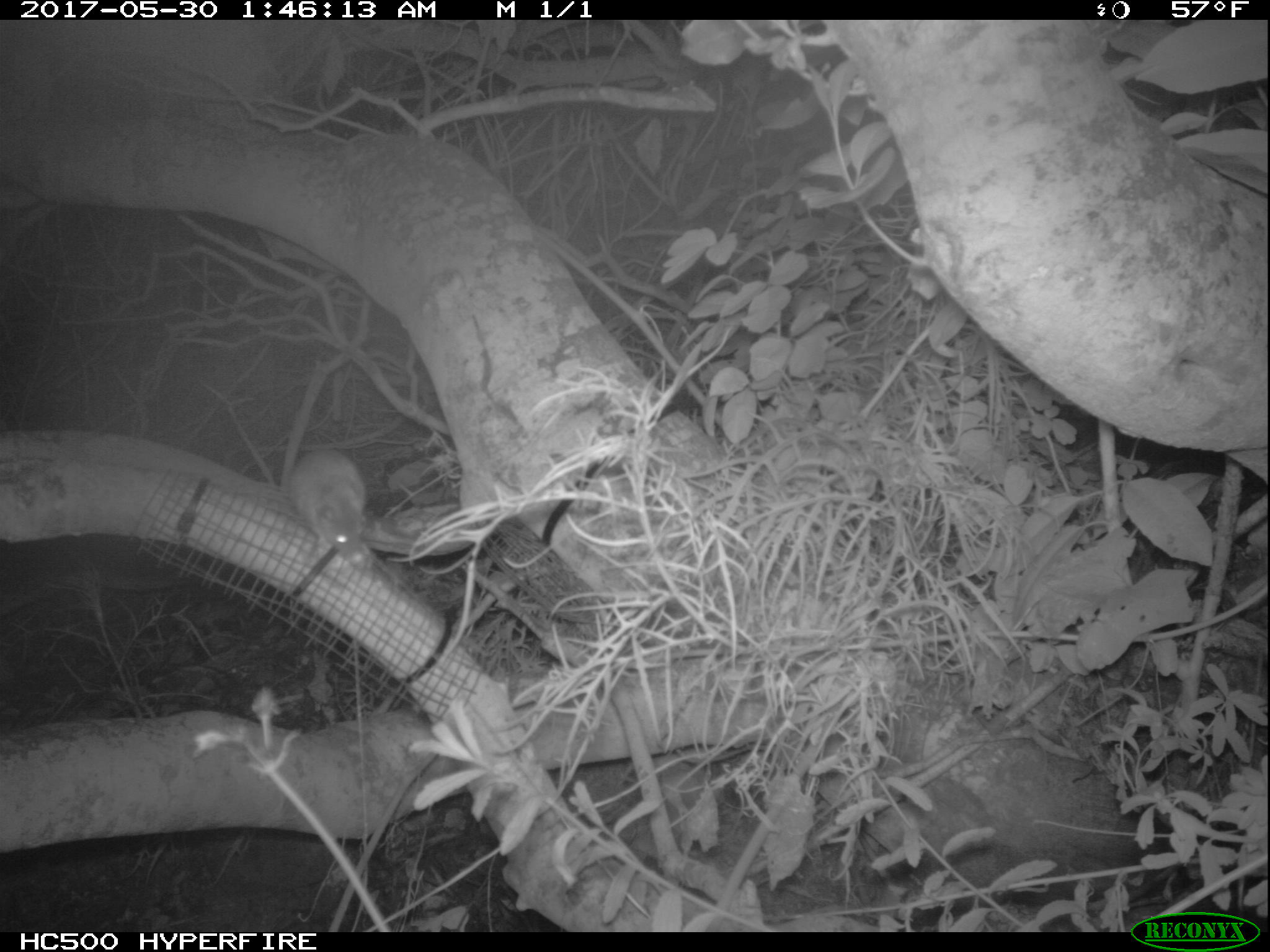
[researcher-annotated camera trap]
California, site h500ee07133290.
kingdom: Animalia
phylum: Chordata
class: Mammalia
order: Rodentia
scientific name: Rodentia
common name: rodent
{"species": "rodent (Rodentia)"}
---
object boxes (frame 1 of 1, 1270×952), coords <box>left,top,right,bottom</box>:
rodent: <box>290,449,366,565</box>